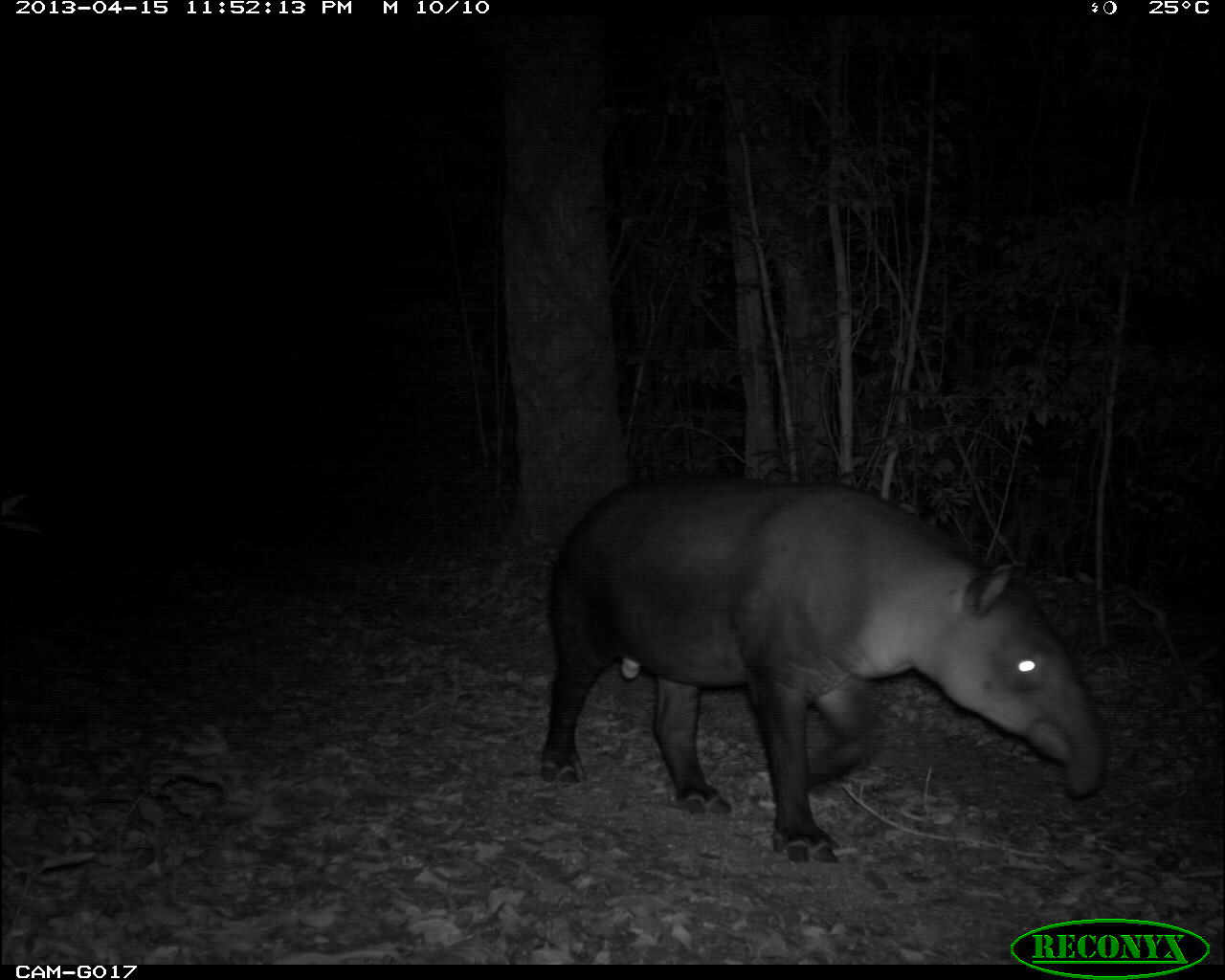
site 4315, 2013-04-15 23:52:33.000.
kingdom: Animalia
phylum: Chordata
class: Mammalia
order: Perissodactyla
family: Tapiridae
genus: Tapirus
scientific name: Tapirus bairdii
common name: baird's tapir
Tapirus bairdii (baird's tapir), count 1, sex male.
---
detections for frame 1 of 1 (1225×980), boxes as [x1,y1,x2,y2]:
tapirus bairdii: [537,482,1106,862]